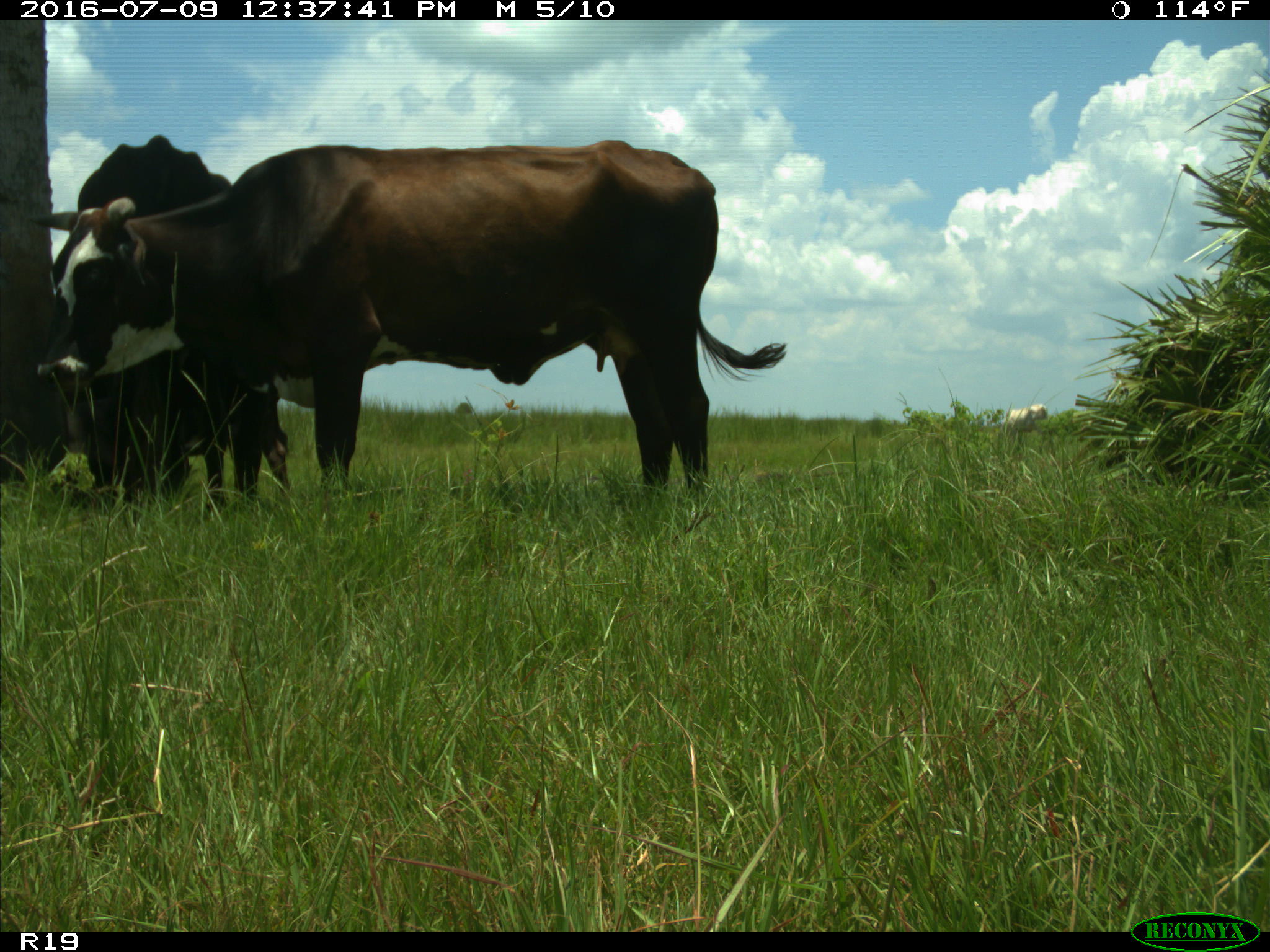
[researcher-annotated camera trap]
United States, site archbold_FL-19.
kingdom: Animalia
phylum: Chordata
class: Mammalia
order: Artiodactyla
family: Bovidae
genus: Bos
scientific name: Bos taurus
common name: domestic cow